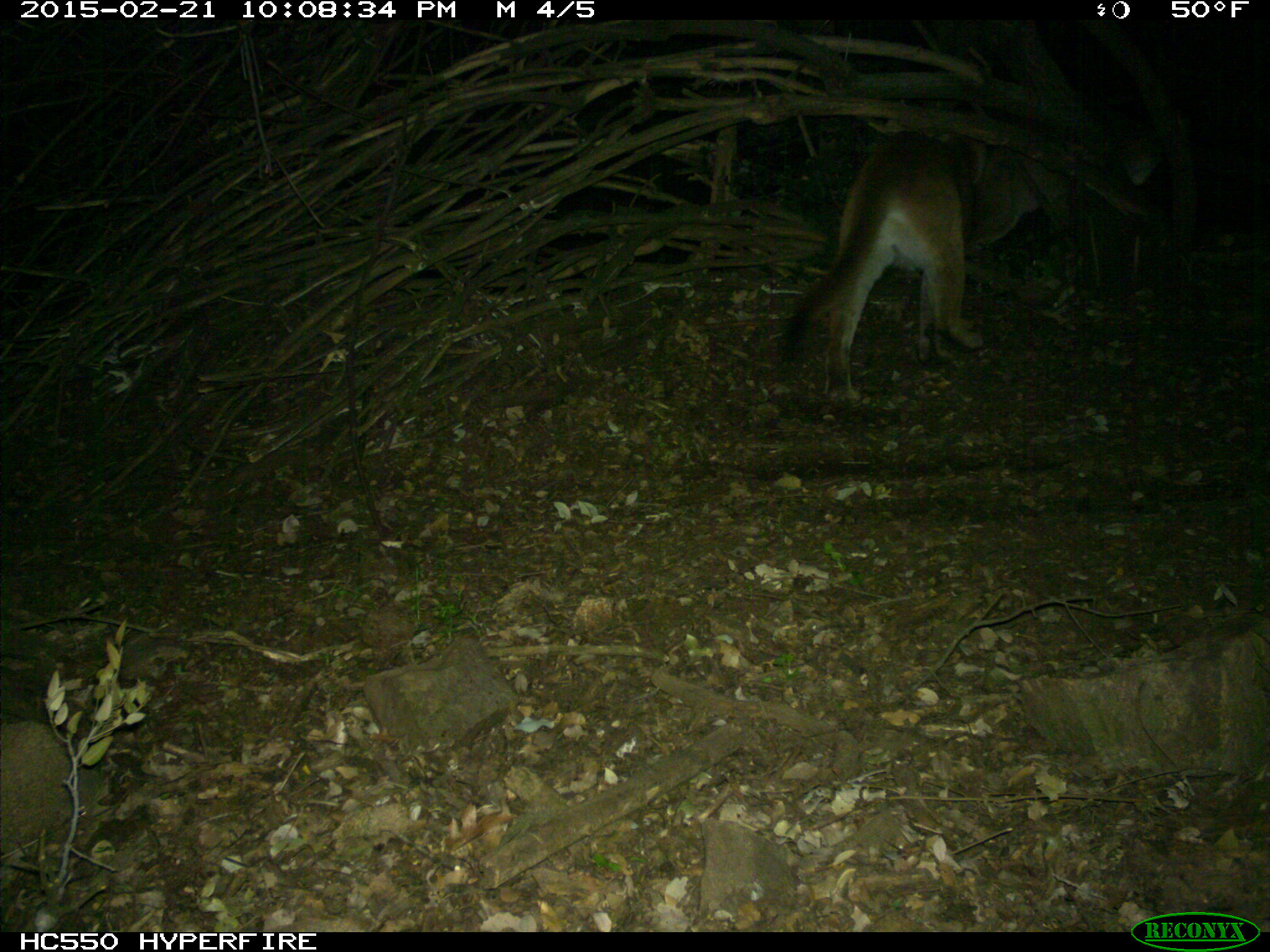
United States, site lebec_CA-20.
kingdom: Animalia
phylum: Chordata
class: Mammalia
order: Carnivora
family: Felidae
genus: Puma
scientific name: Puma concolor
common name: mountain lion